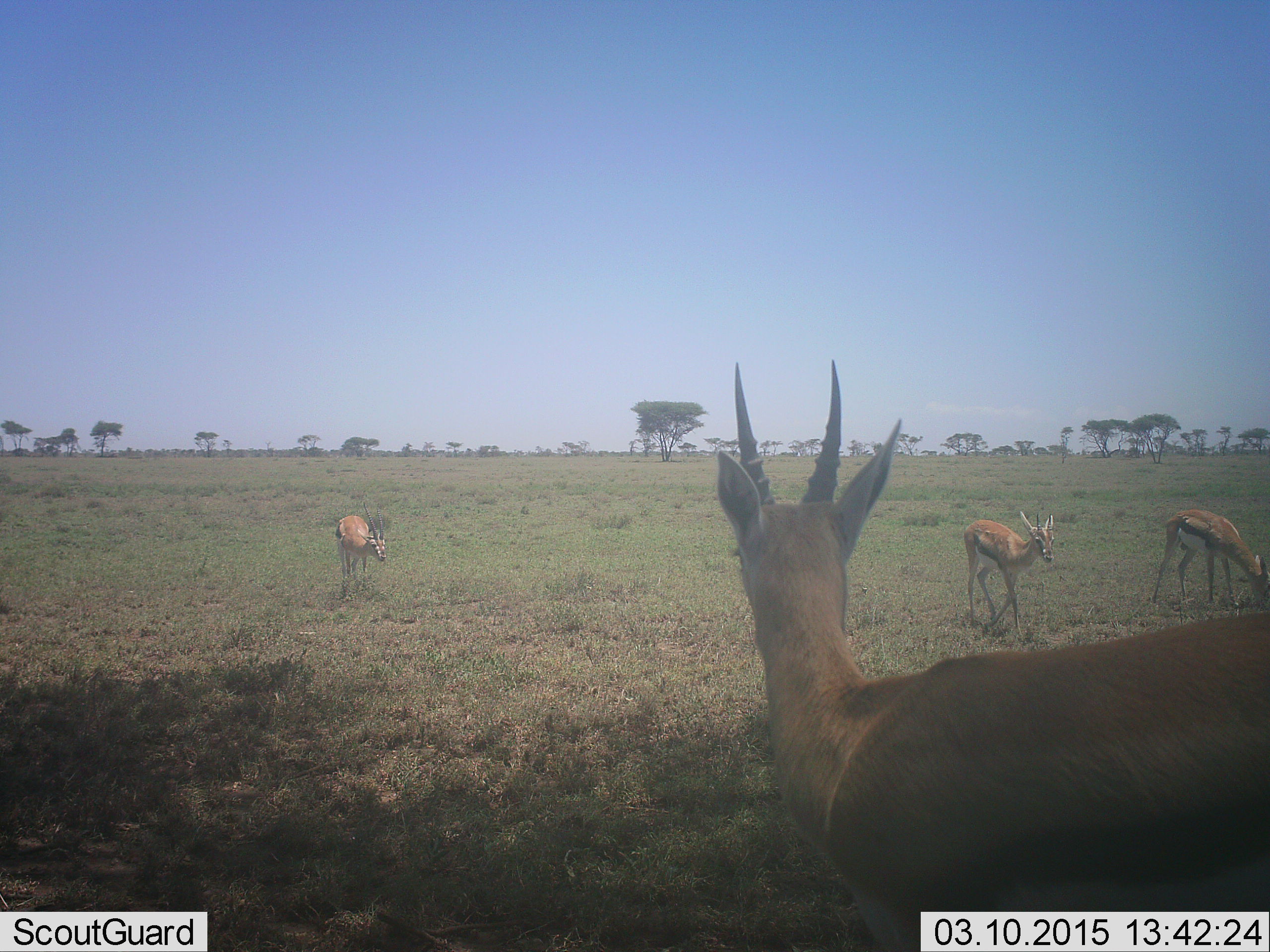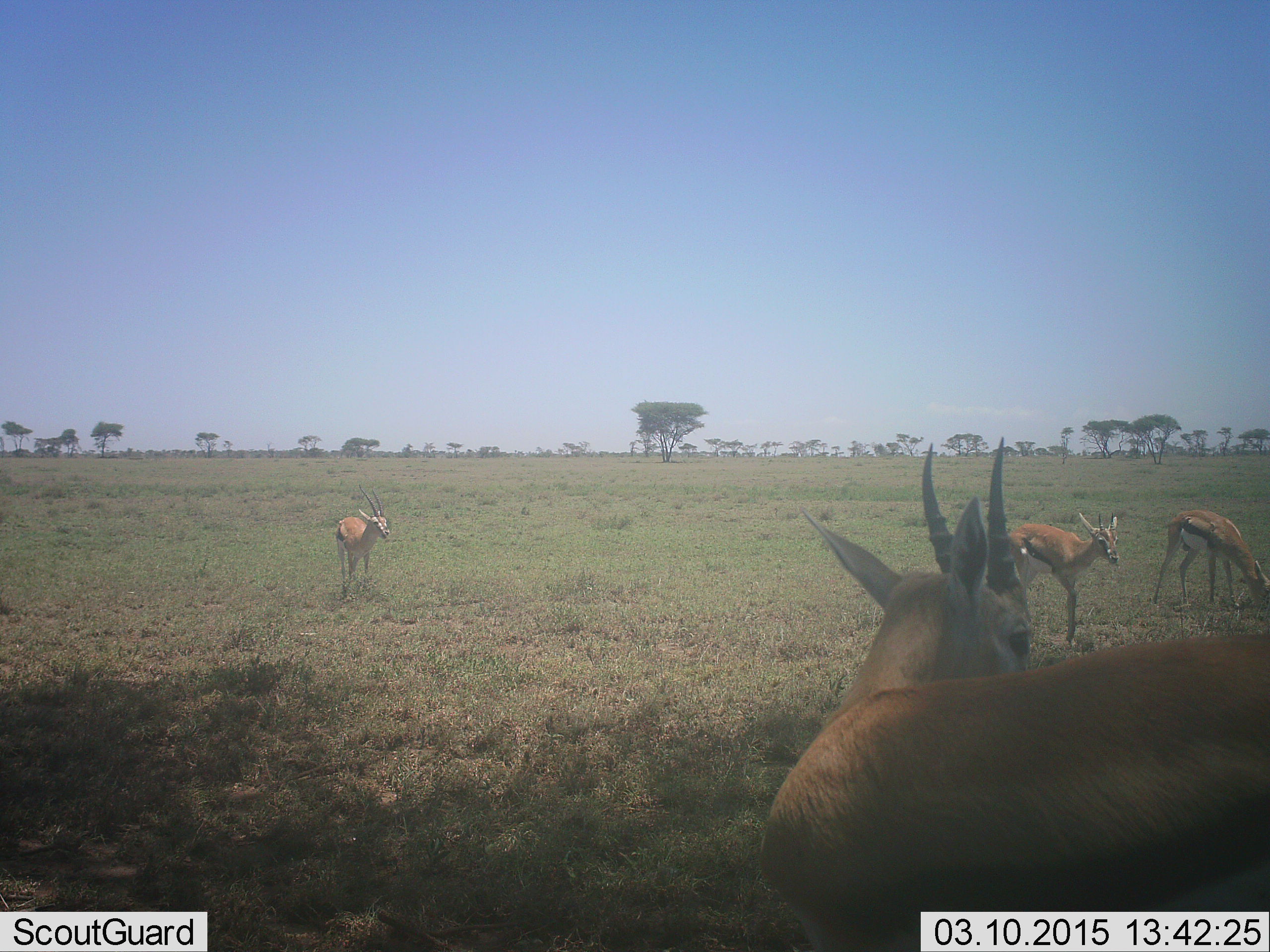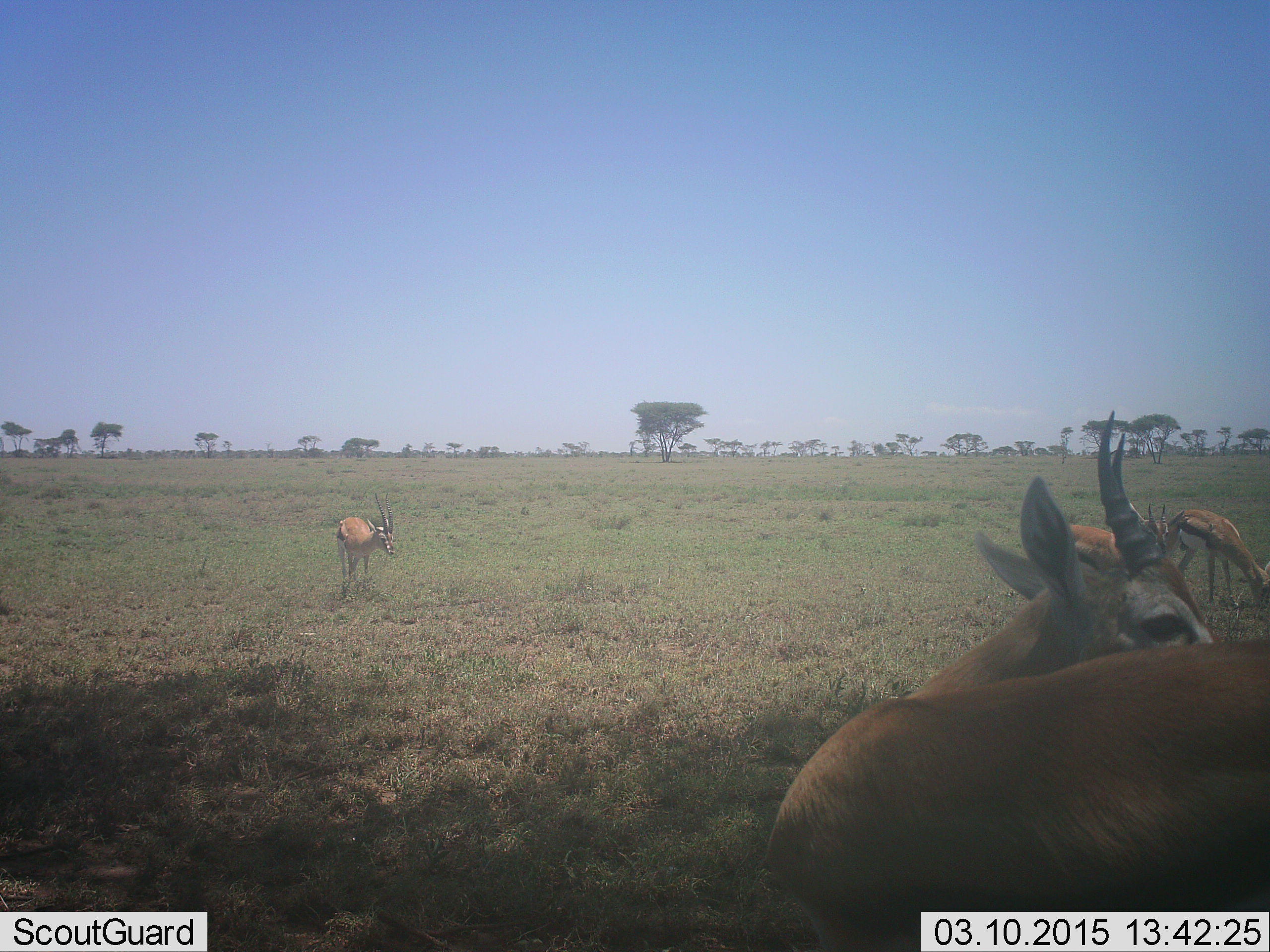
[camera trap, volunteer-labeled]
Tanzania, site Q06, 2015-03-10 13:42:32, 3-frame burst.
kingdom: Animalia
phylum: Chordata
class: Mammalia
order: Artiodactyla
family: Bovidae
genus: Eudorcas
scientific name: Eudorcas thomsonii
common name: thomson's gazelle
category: gazellethomsons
Gazellethomsons (thomson's gazelle) (Eudorcas thomsonii), count 4. Behavior (volunteer vote fractions): standing 80%, resting 10%, moving 10%, interacting 0%. Young present (vote fraction): 10%. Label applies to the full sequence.